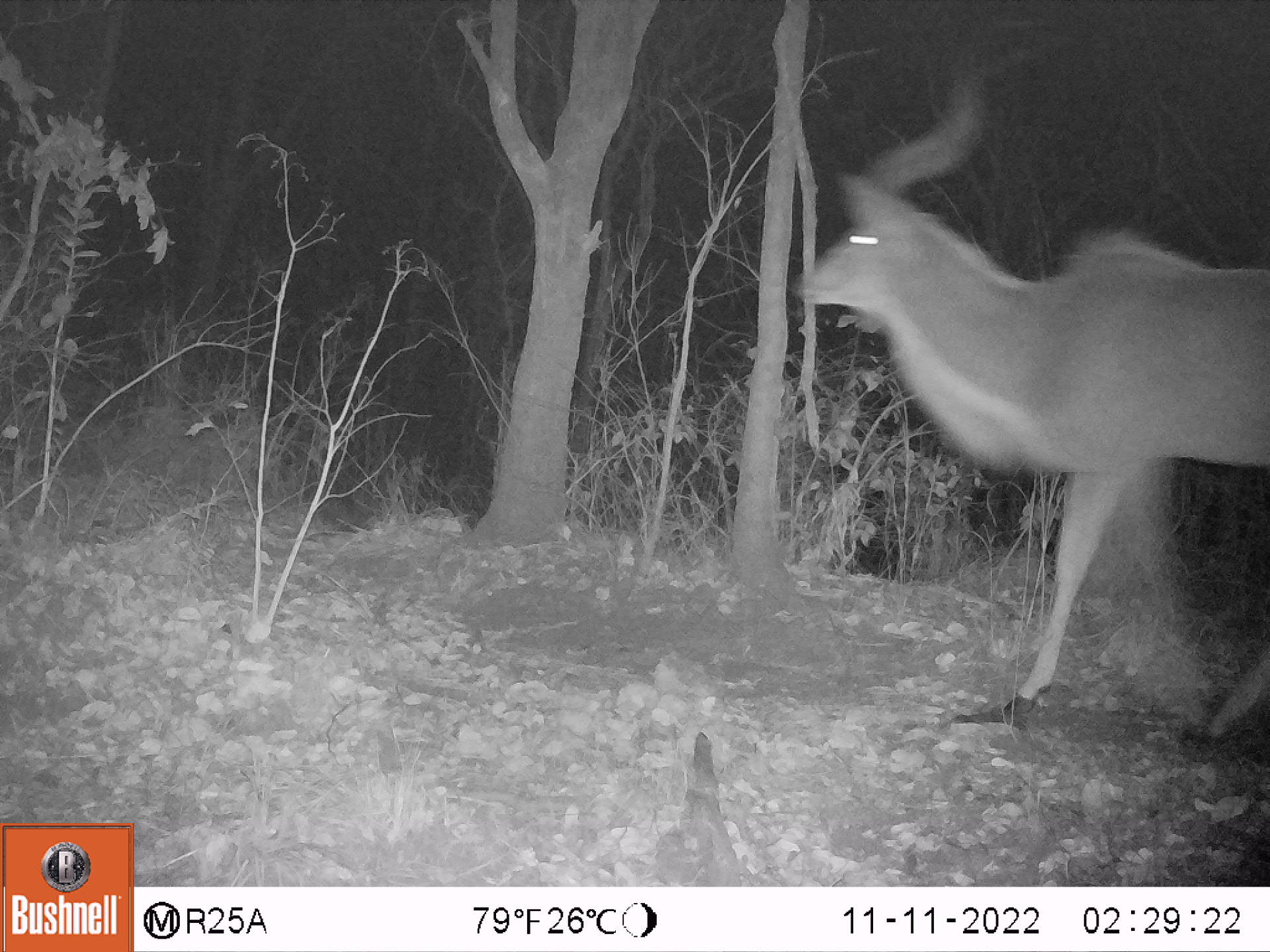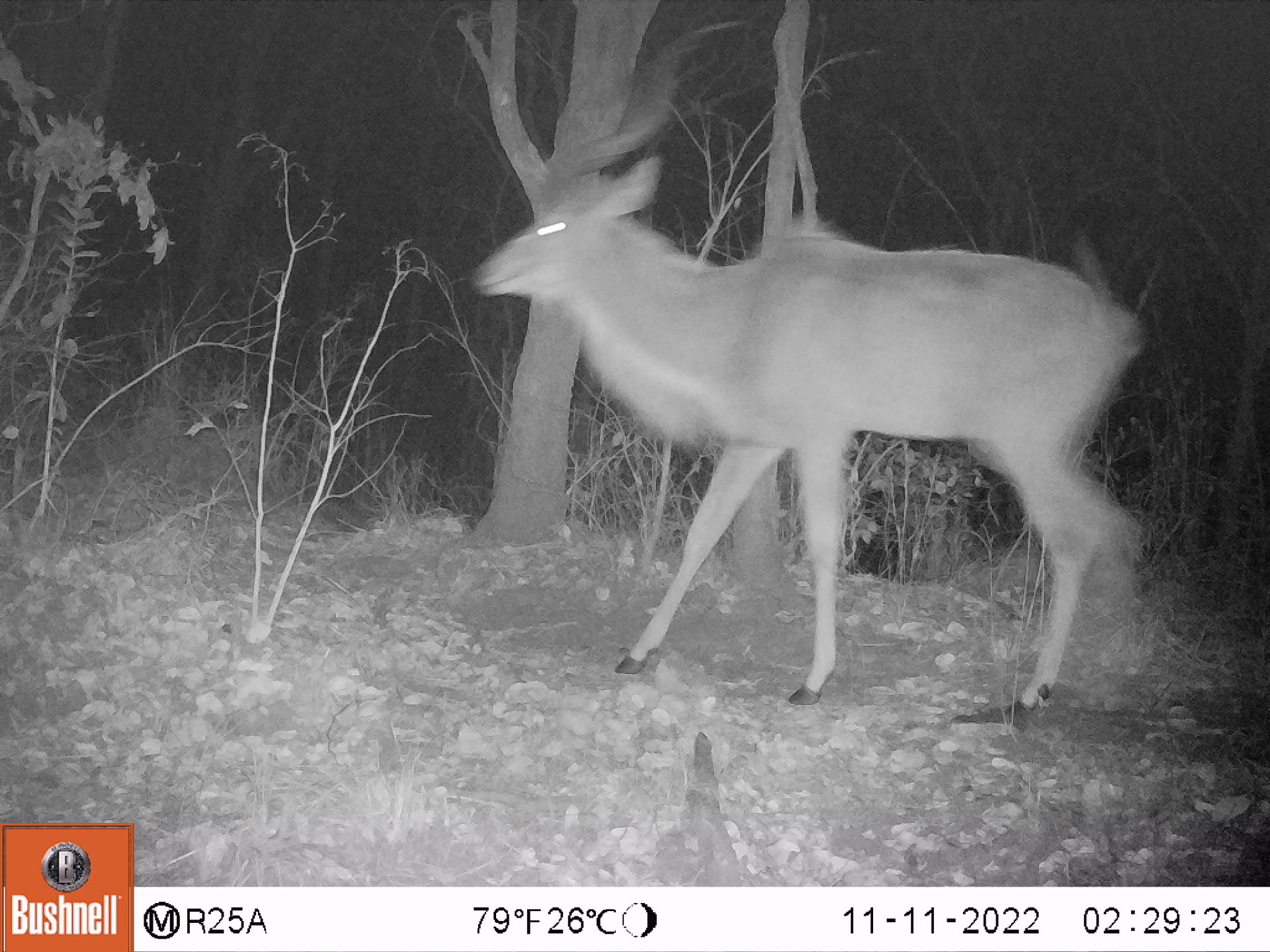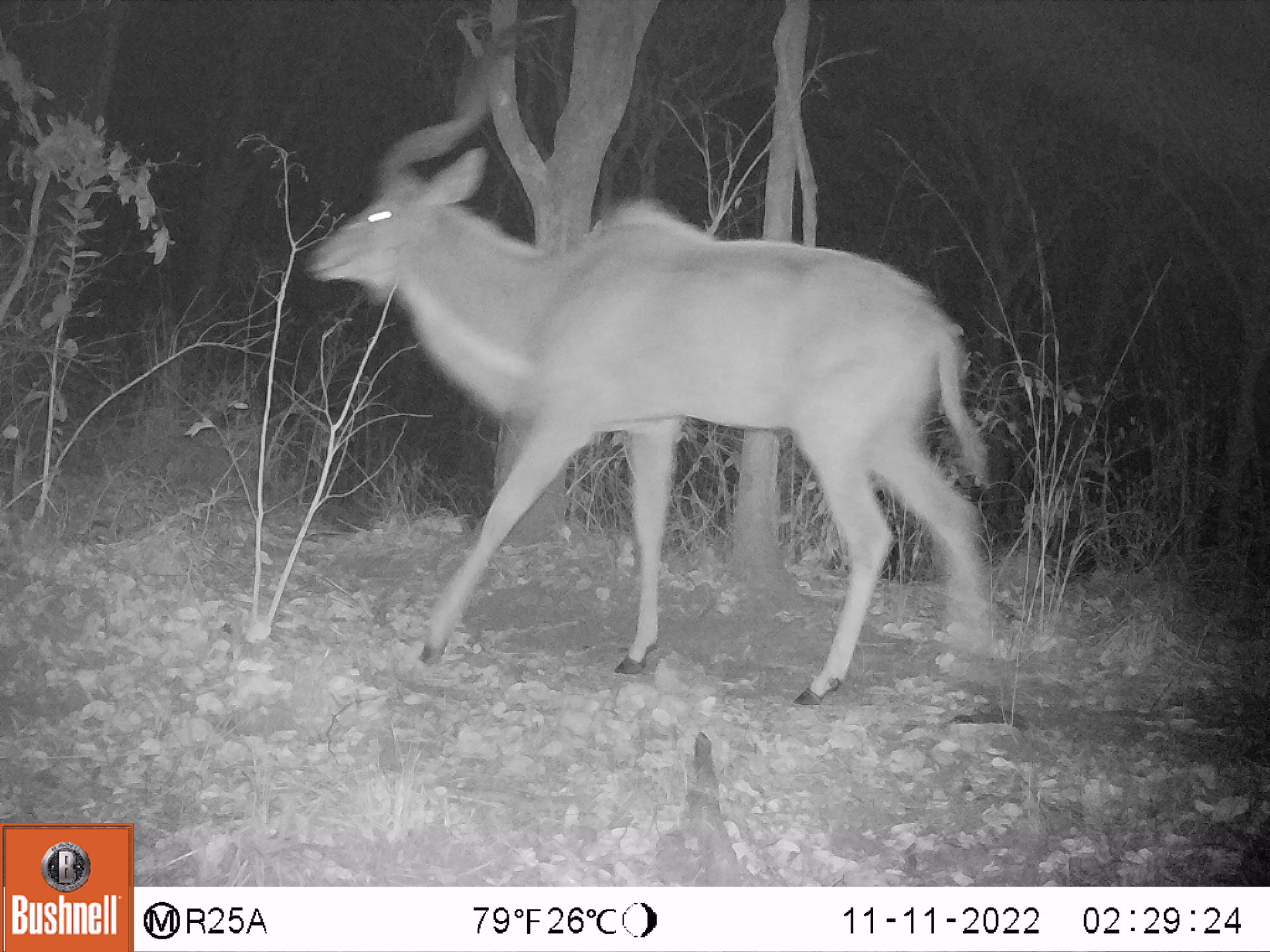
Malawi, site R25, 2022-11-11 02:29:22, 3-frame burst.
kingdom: Animalia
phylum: Chordata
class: Mammalia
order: Artiodactyla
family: Bovidae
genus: Tragelaphus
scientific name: Tragelaphus strepsiceros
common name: greater kudu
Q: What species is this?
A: Greater kudu (Tragelaphus strepsiceros).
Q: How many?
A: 1.